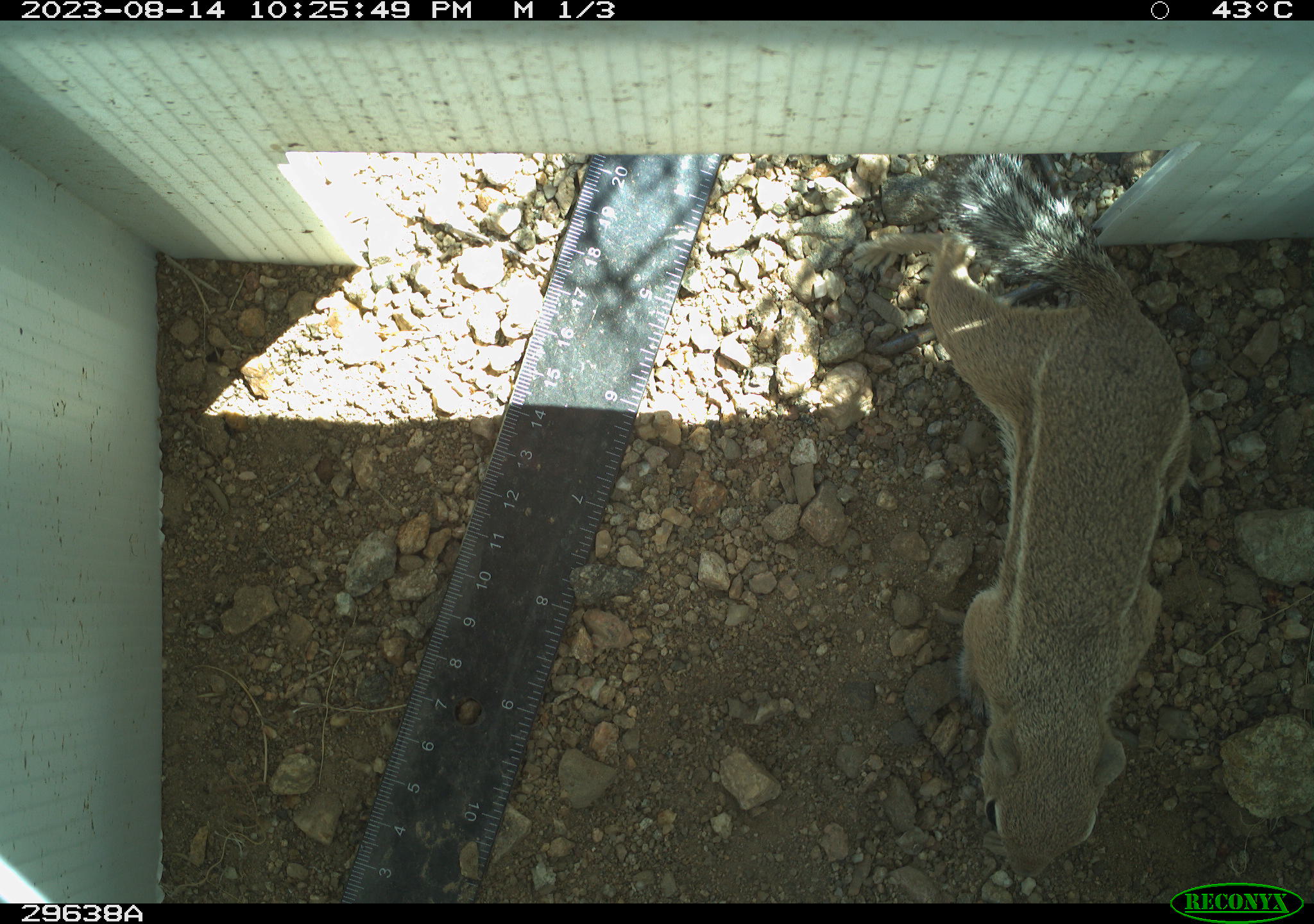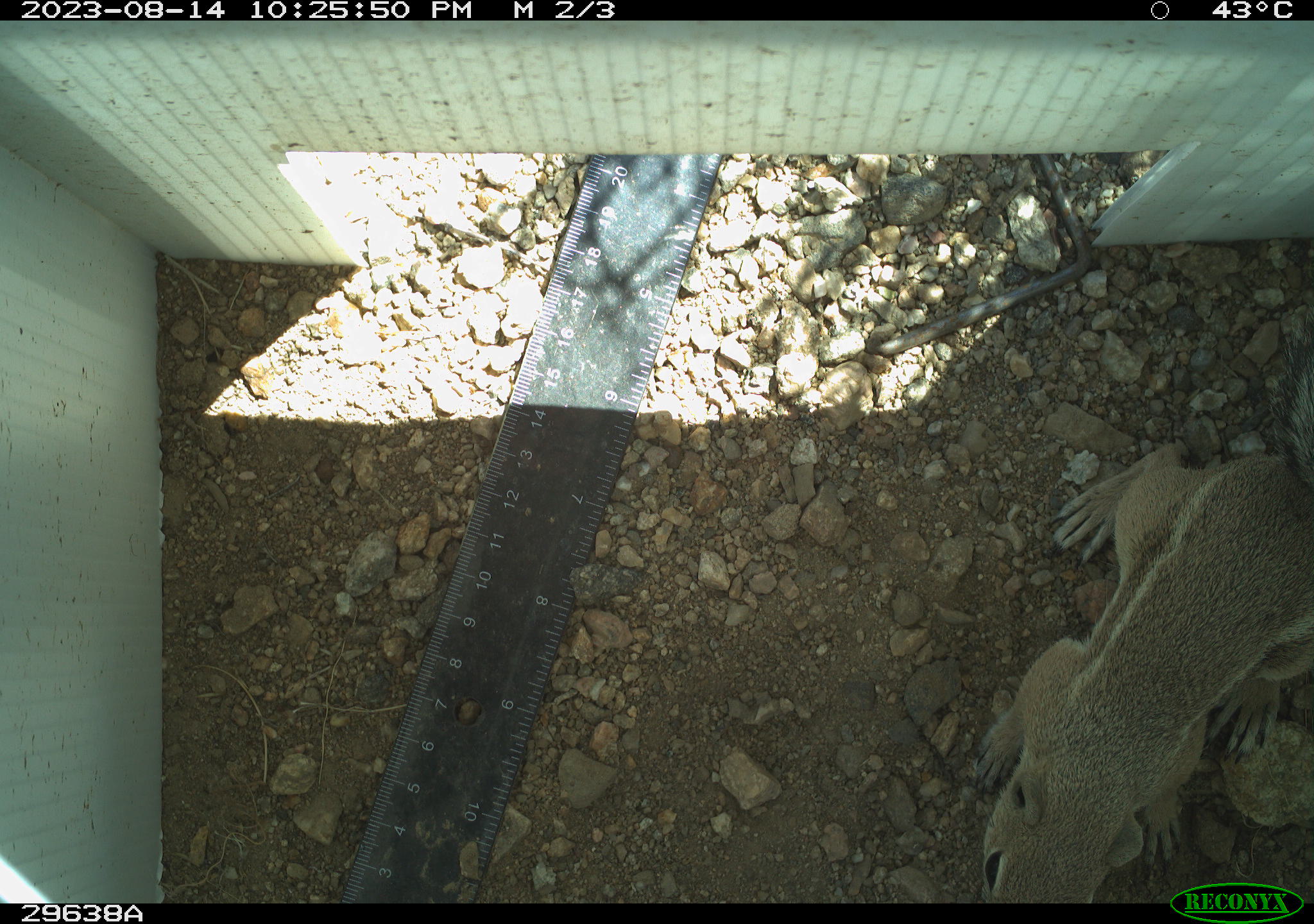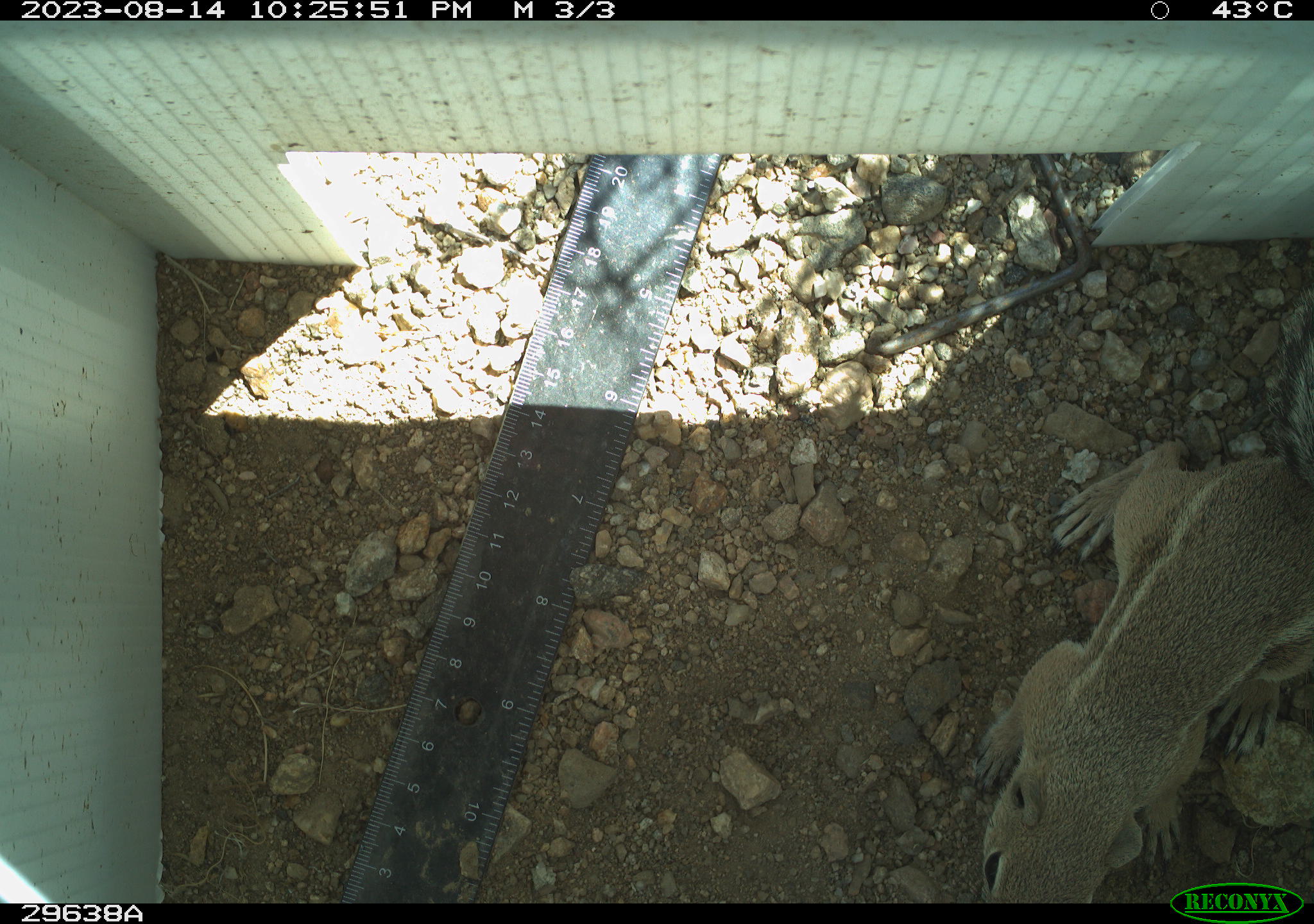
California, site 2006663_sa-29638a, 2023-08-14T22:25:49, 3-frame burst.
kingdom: Animalia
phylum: Chordata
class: Mammalia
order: Rodentia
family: Sciuridae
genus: Ammospermophilus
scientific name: Ammospermophilus leucurus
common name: white-tailed antelope squirrel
White-tailed antelope squirrel (Ammospermophilus leucurus).